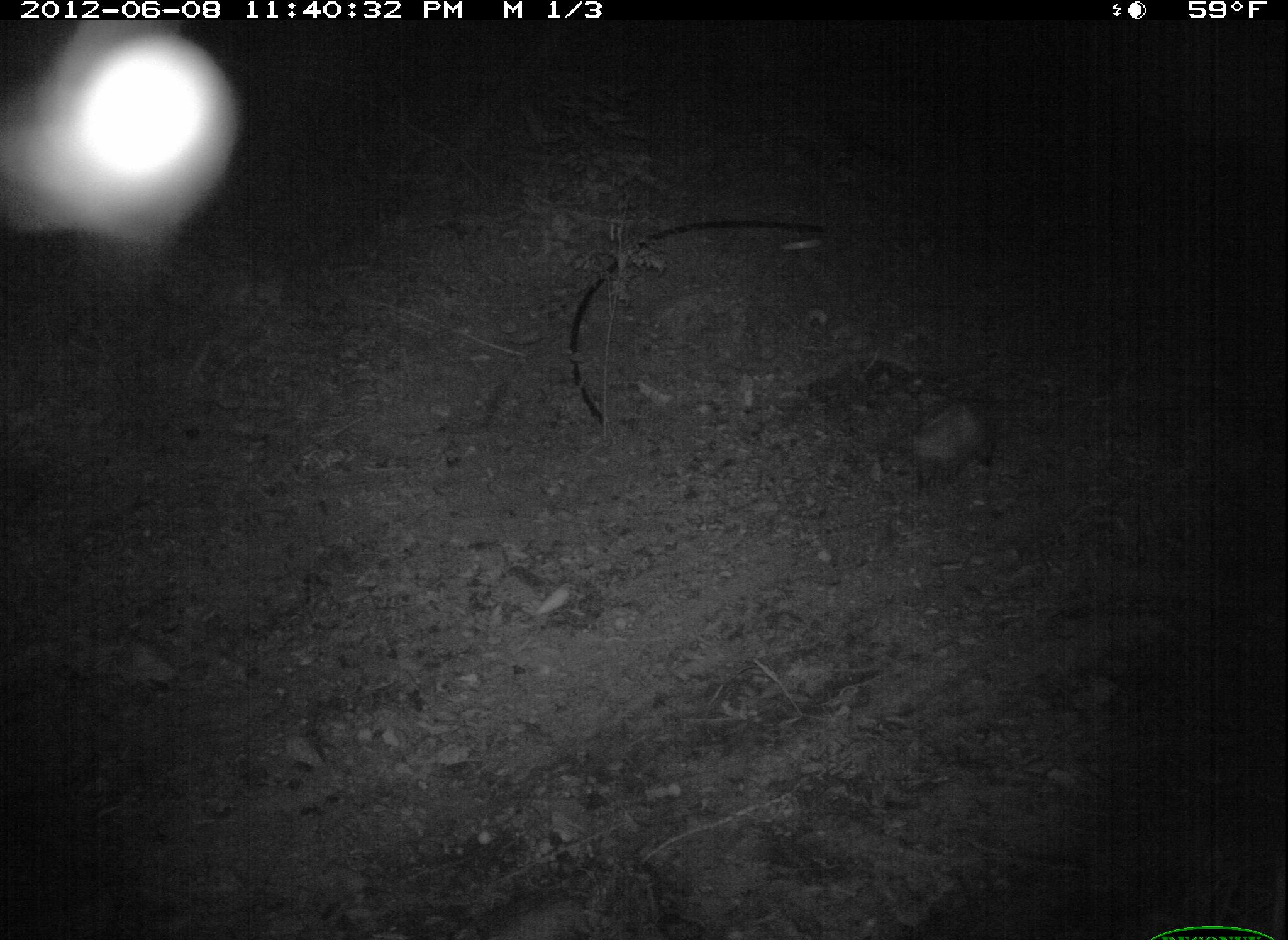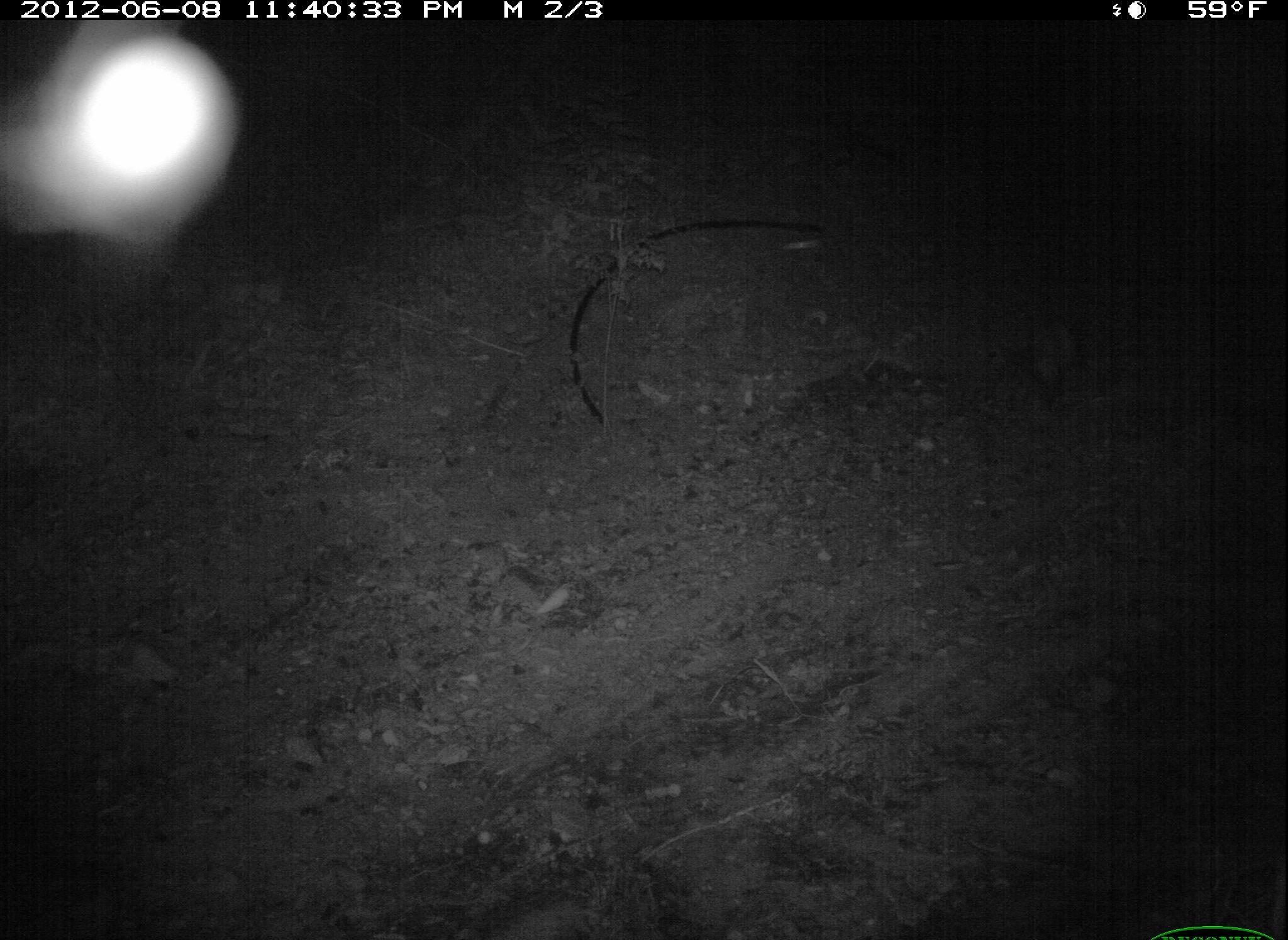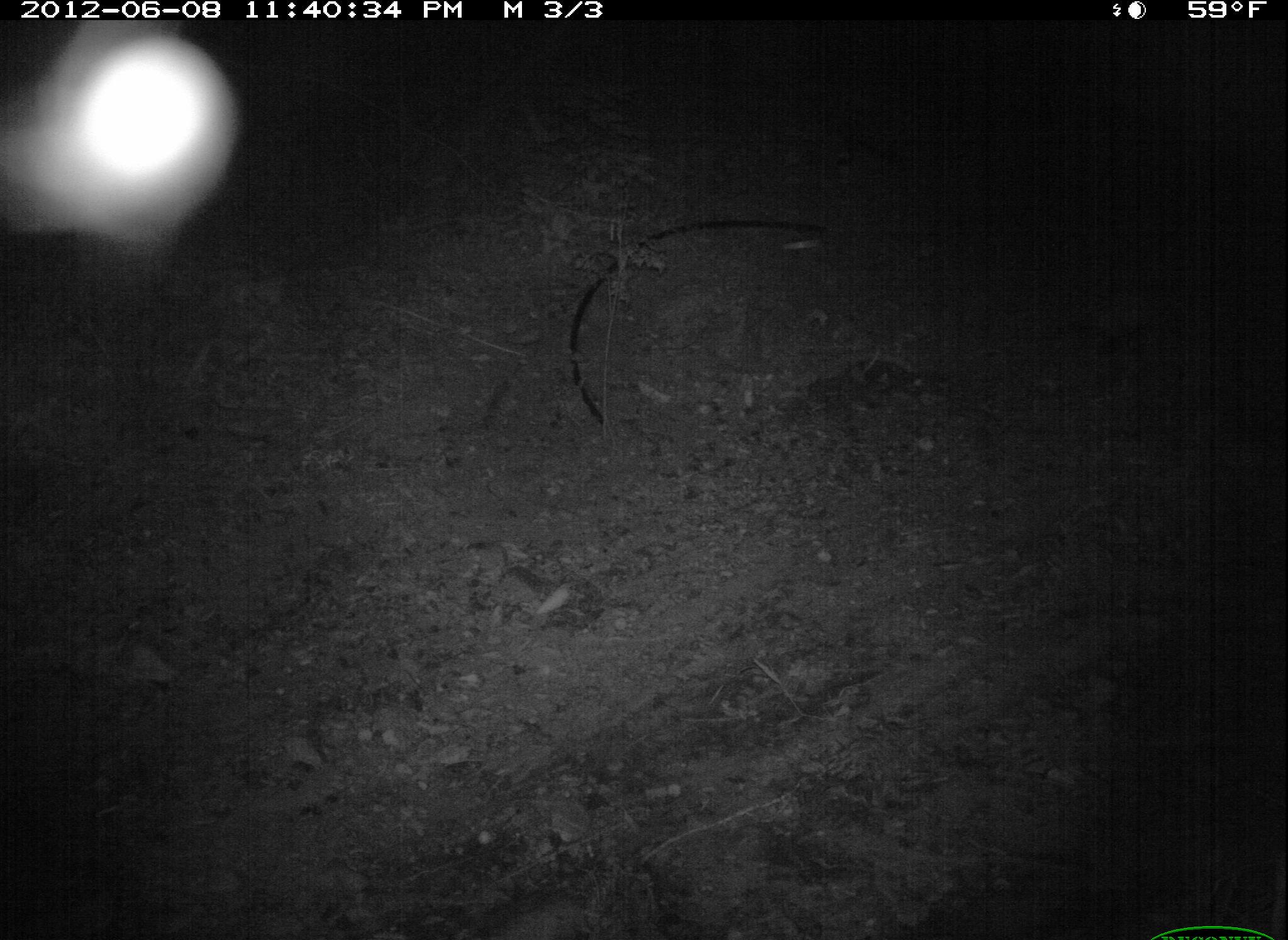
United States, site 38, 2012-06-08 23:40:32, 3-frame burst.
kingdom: Animalia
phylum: Chordata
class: Mammalia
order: Didelphimorphia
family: Didelphidae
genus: Didelphis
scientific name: Didelphis virginiana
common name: virginia opossum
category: opossum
Opossum (virginia opossum) (Didelphis virginiana).